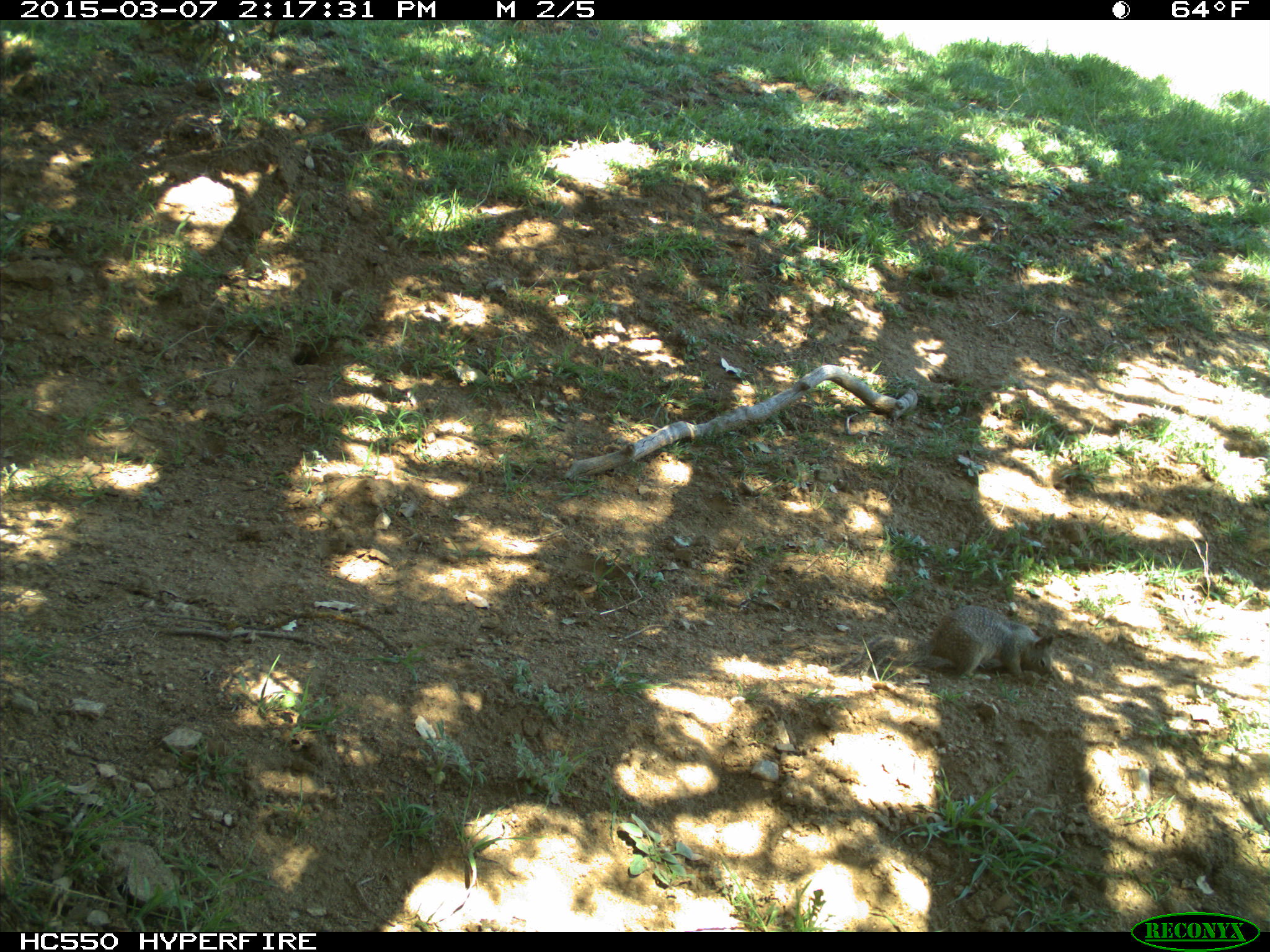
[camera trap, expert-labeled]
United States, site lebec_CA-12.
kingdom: Animalia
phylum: Chordata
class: Mammalia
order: Rodentia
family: Sciuridae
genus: Otospermophilus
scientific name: Otospermophilus beecheyi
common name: california ground squirrel